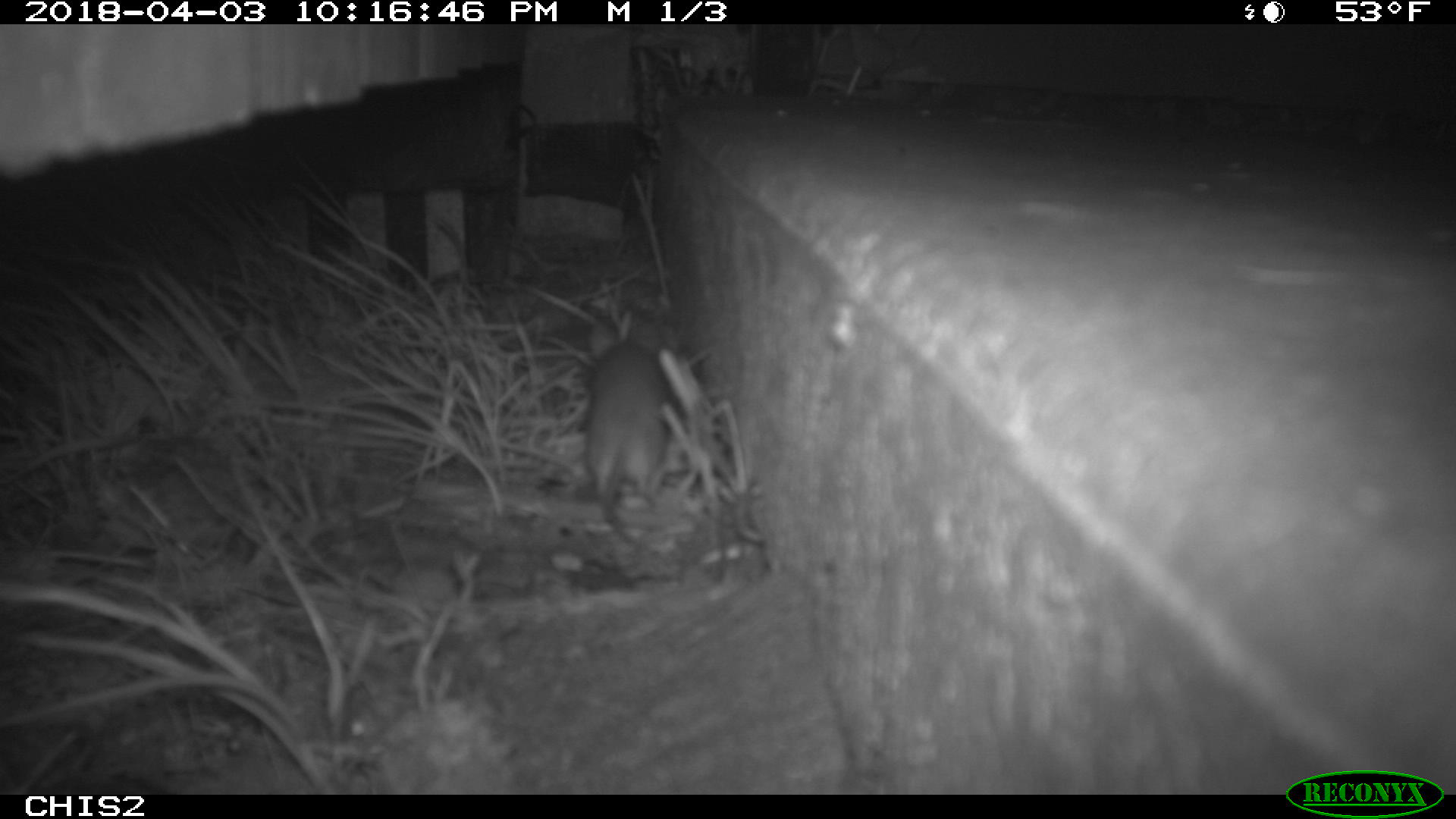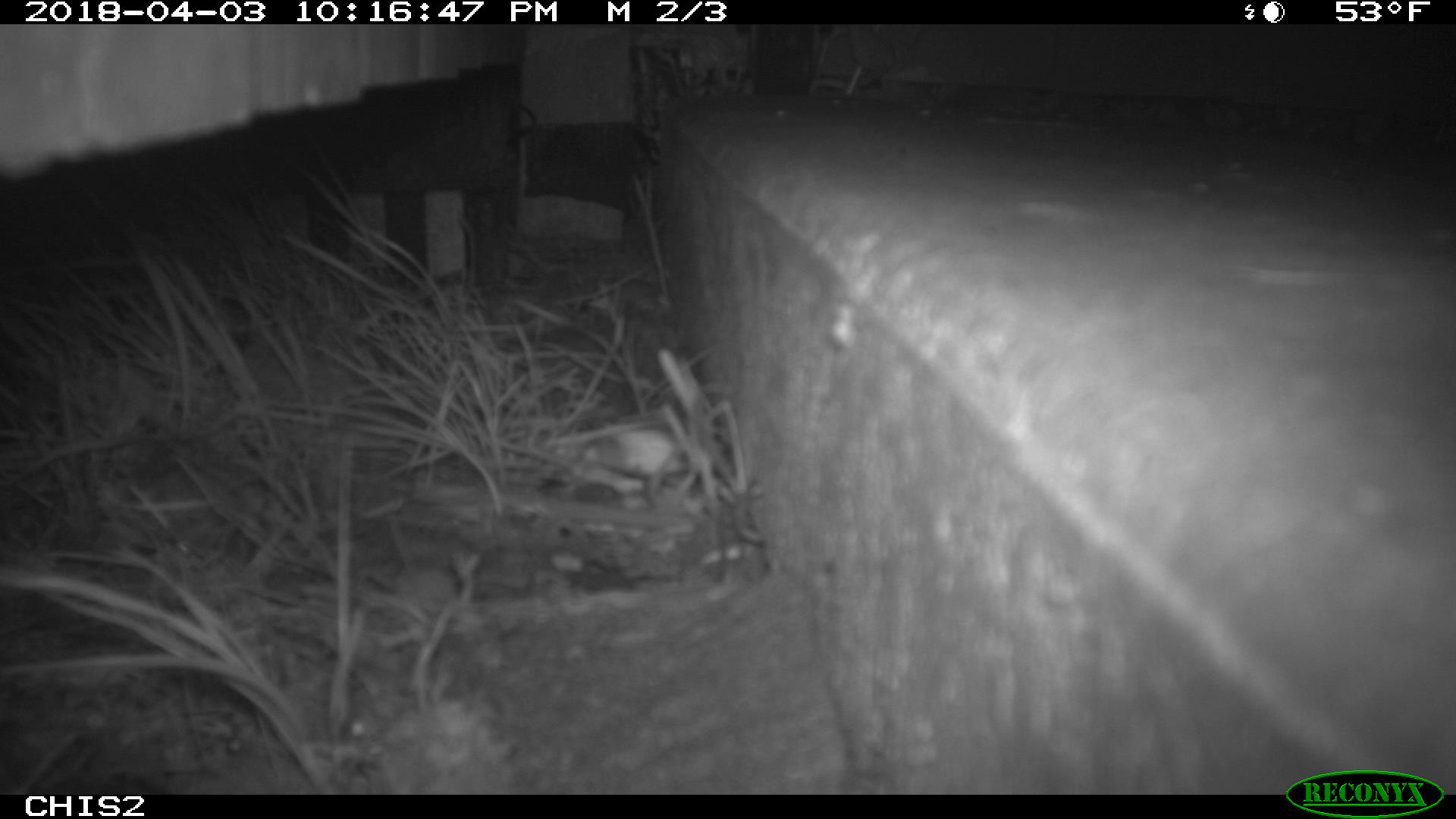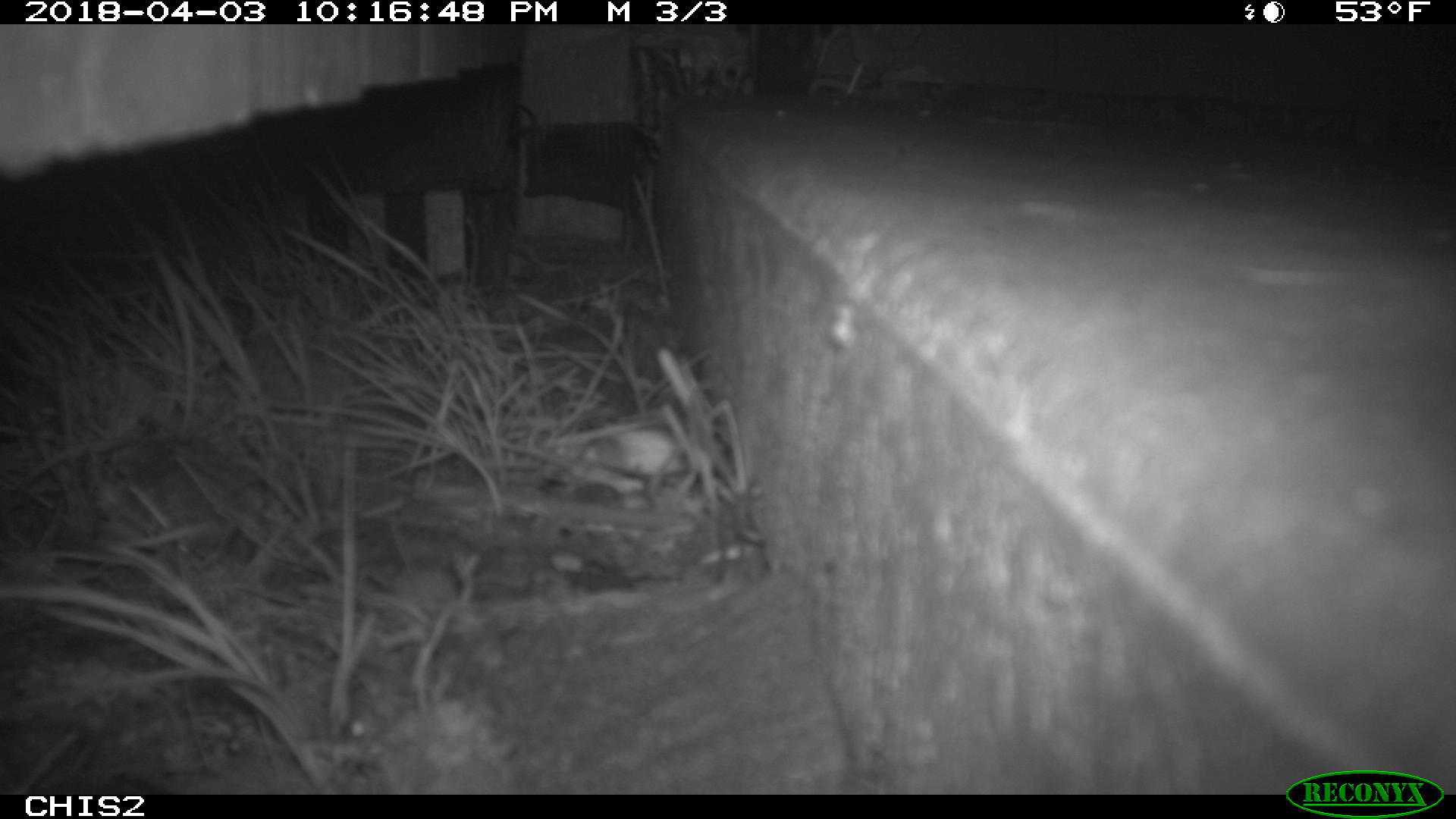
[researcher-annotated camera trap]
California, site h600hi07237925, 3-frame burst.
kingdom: Animalia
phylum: Chordata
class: Mammalia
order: Rodentia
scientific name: Rodentia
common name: rodent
Rodent (Rodentia).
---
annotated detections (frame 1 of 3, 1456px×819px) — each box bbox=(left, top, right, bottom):
rodent: bbox=(587, 317, 673, 511)